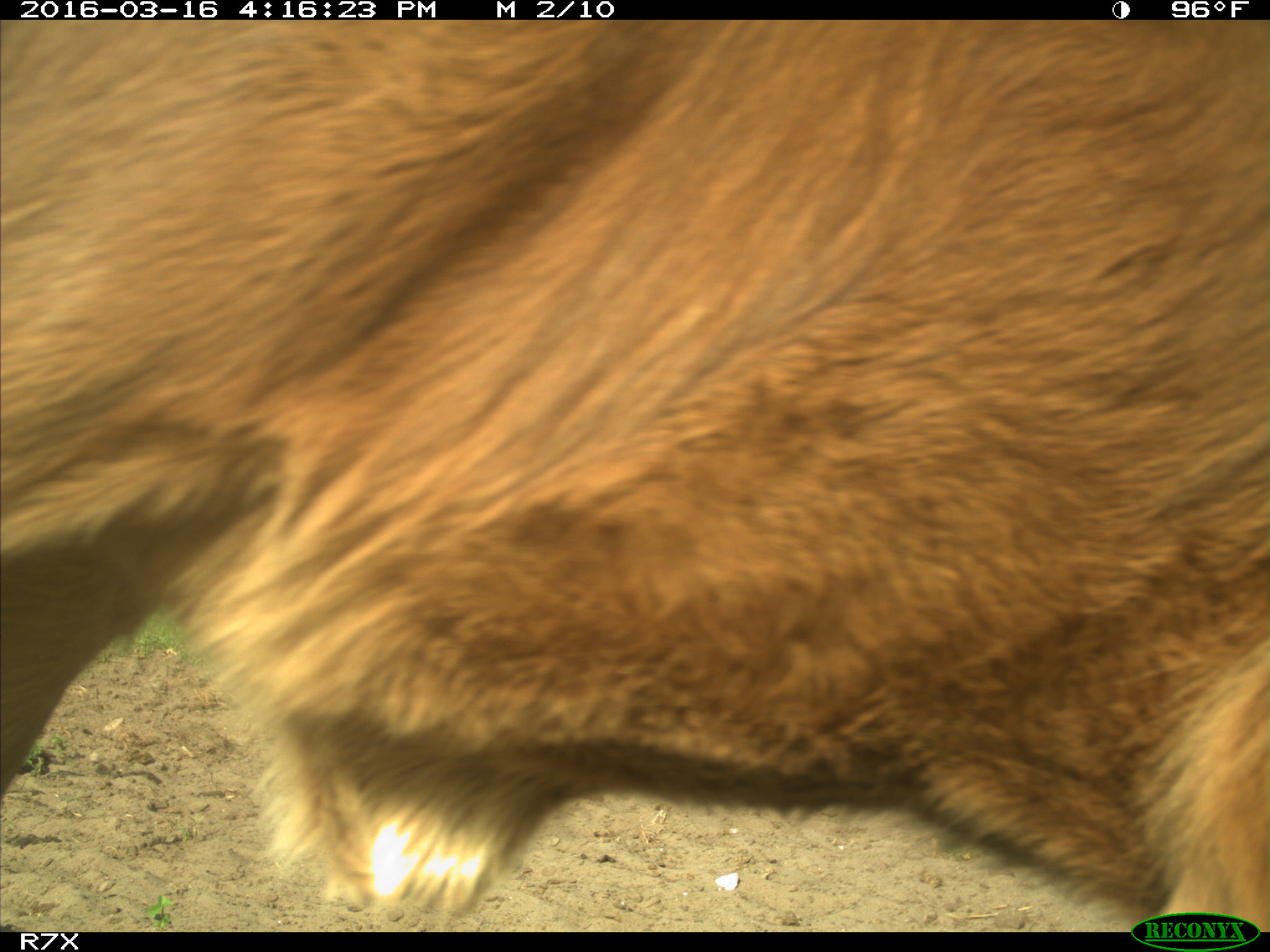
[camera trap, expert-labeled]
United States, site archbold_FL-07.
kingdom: Animalia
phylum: Chordata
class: Mammalia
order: Artiodactyla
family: Bovidae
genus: Bos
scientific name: Bos taurus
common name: domestic cow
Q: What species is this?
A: Bos taurus (domestic cow).